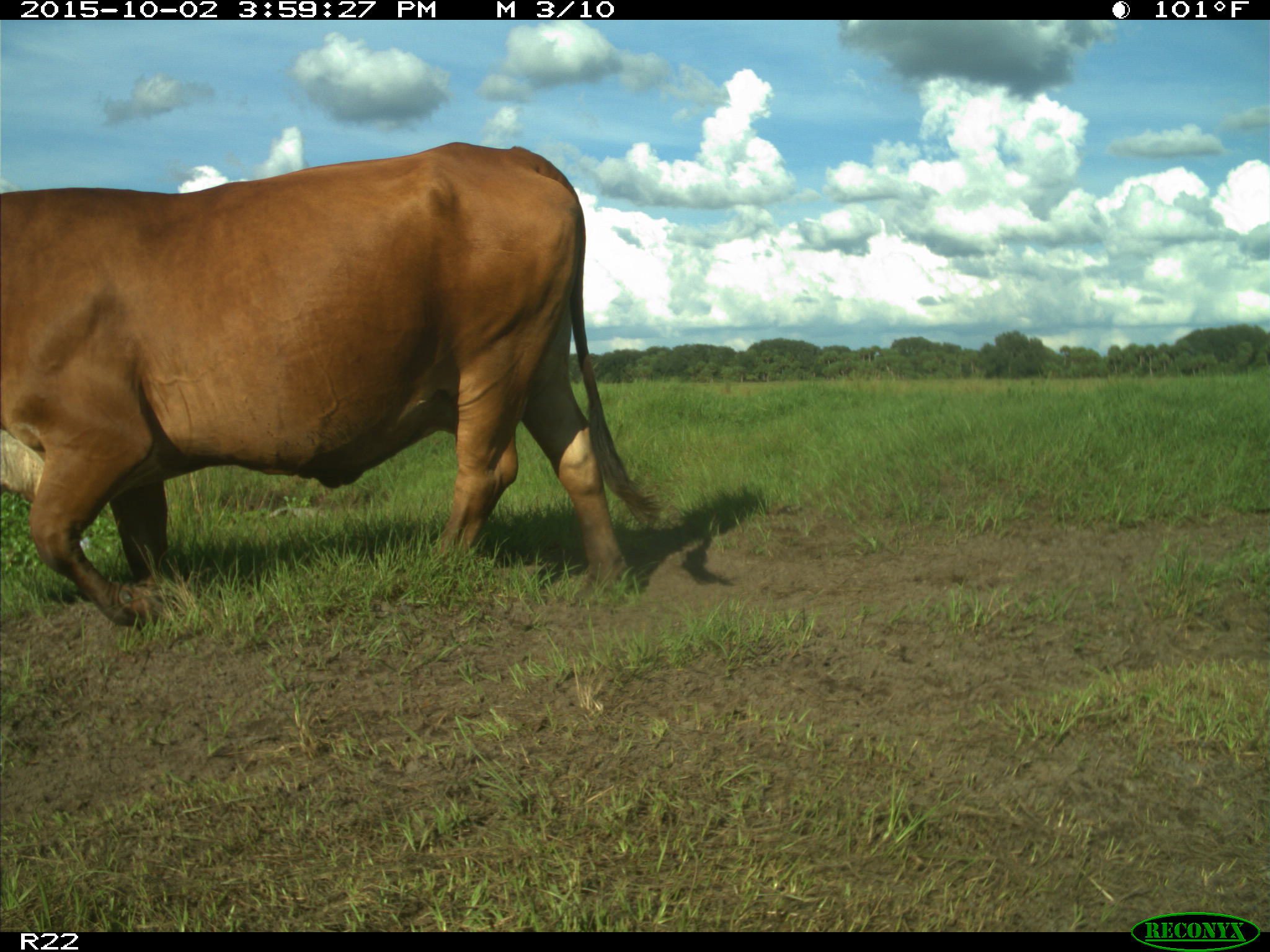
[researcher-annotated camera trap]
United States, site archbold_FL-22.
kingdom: Animalia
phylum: Chordata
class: Mammalia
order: Artiodactyla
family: Bovidae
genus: Bos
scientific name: Bos taurus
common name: domestic cow